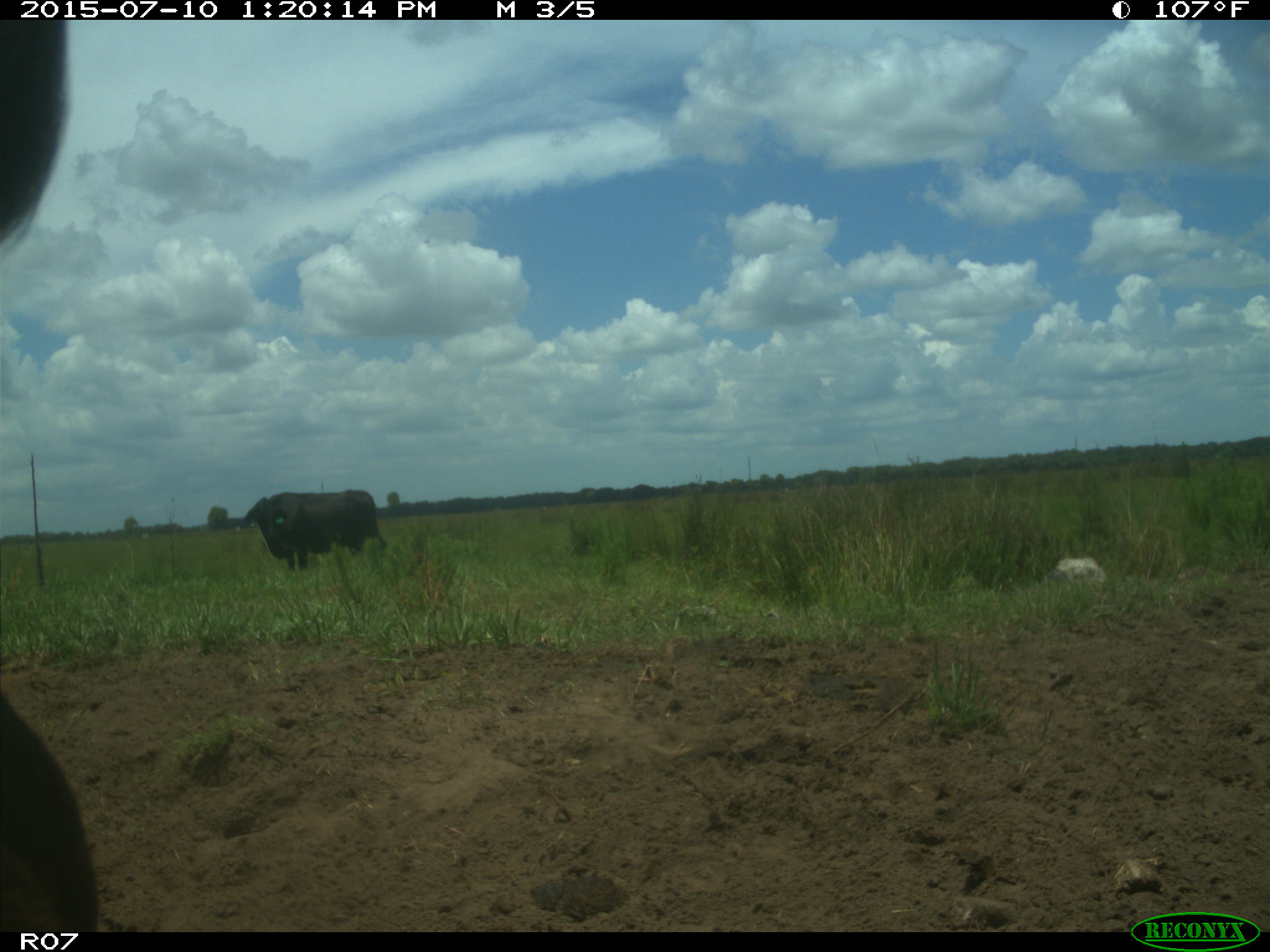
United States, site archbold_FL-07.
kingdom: Animalia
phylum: Chordata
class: Mammalia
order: Artiodactyla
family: Bovidae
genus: Bos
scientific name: Bos taurus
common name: domestic cow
Bos taurus (domestic cow).